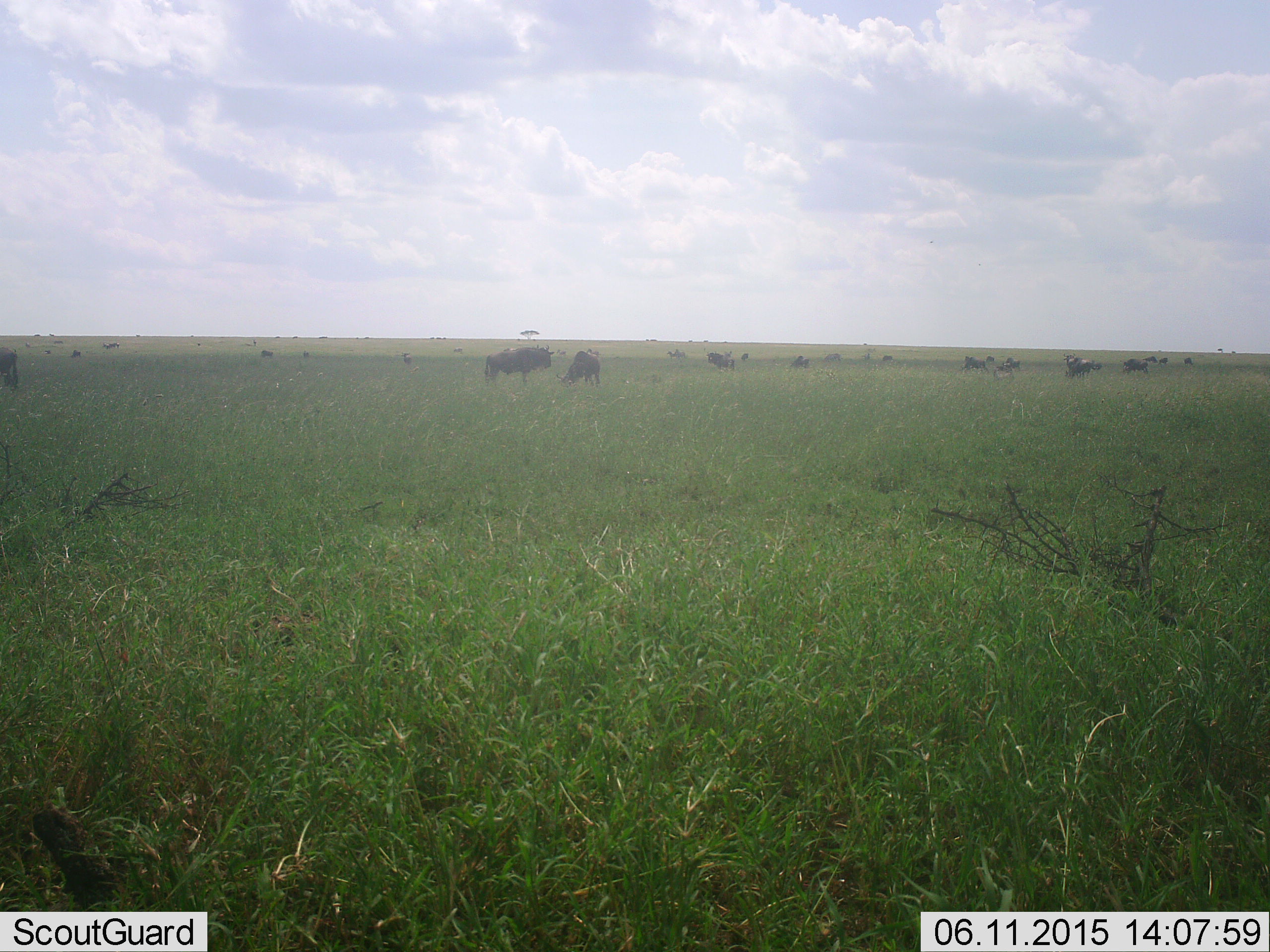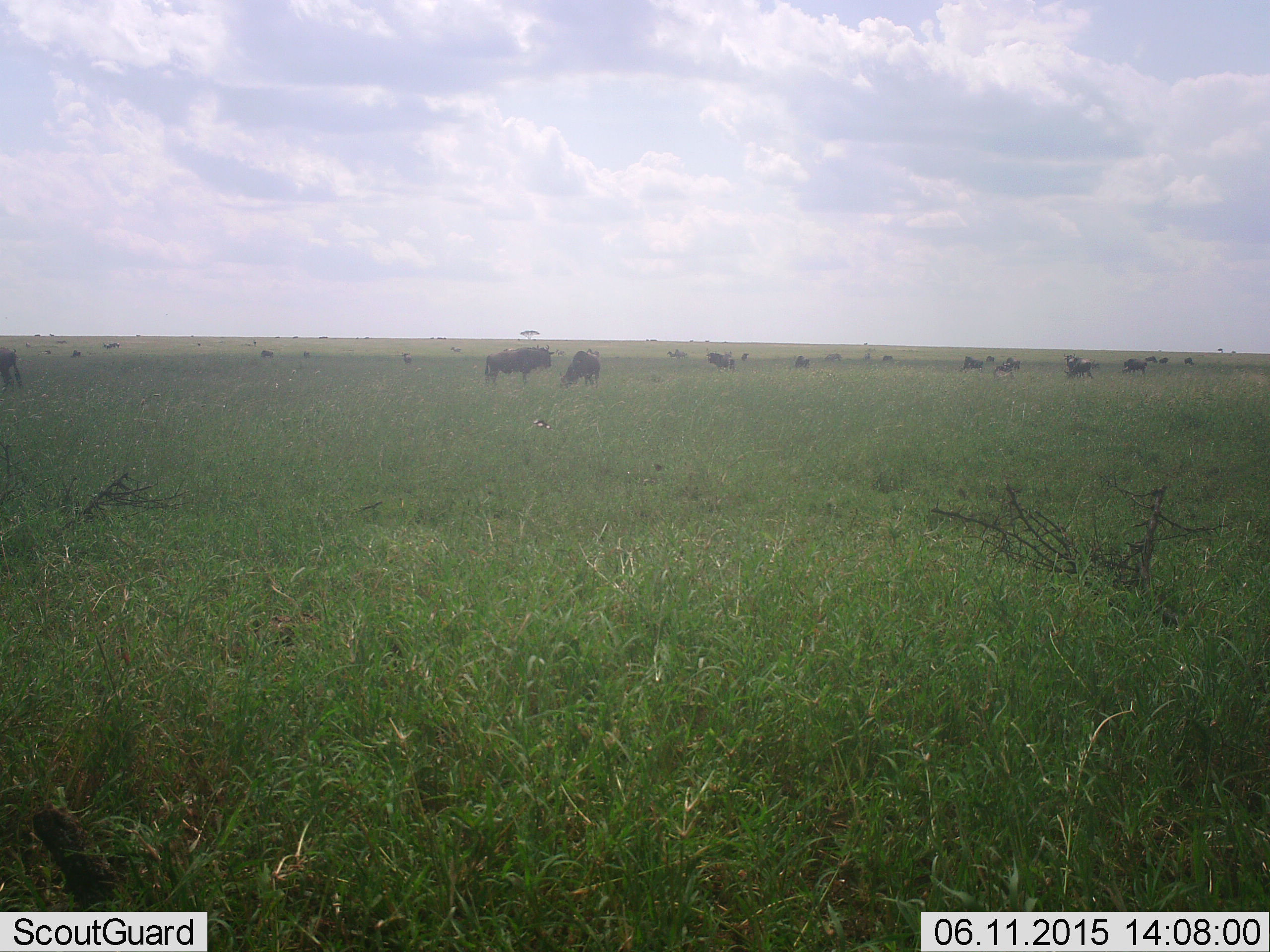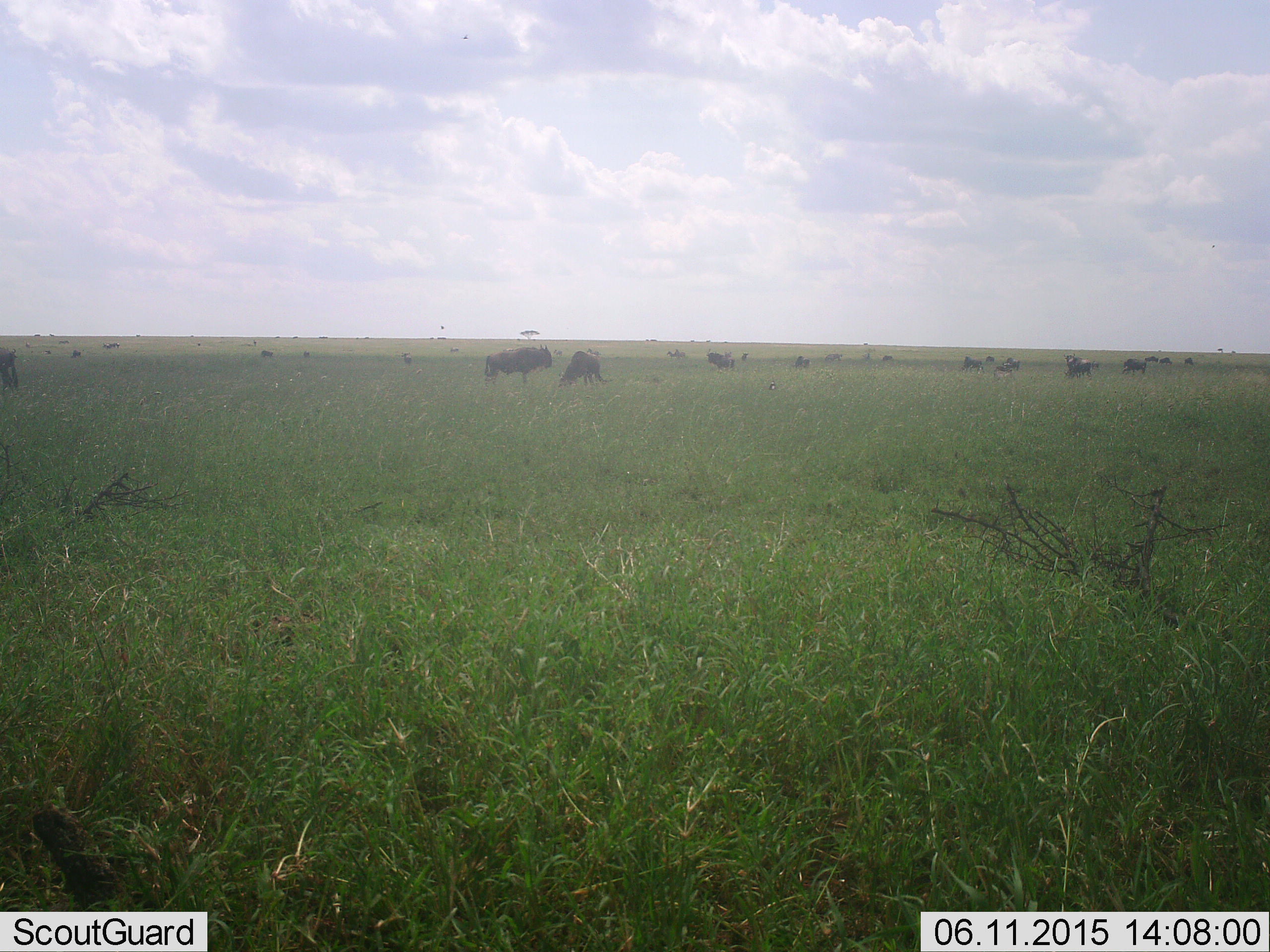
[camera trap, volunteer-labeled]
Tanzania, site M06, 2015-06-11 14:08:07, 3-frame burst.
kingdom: Animalia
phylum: Chordata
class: Mammalia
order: Artiodactyla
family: Bovidae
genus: Connochaetes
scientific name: Connochaetes taurinus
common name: blue wildebeest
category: wildebeest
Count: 11-50.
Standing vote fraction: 60%.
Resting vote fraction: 0%.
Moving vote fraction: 20%.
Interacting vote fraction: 0%.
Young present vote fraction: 0%.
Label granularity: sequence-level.